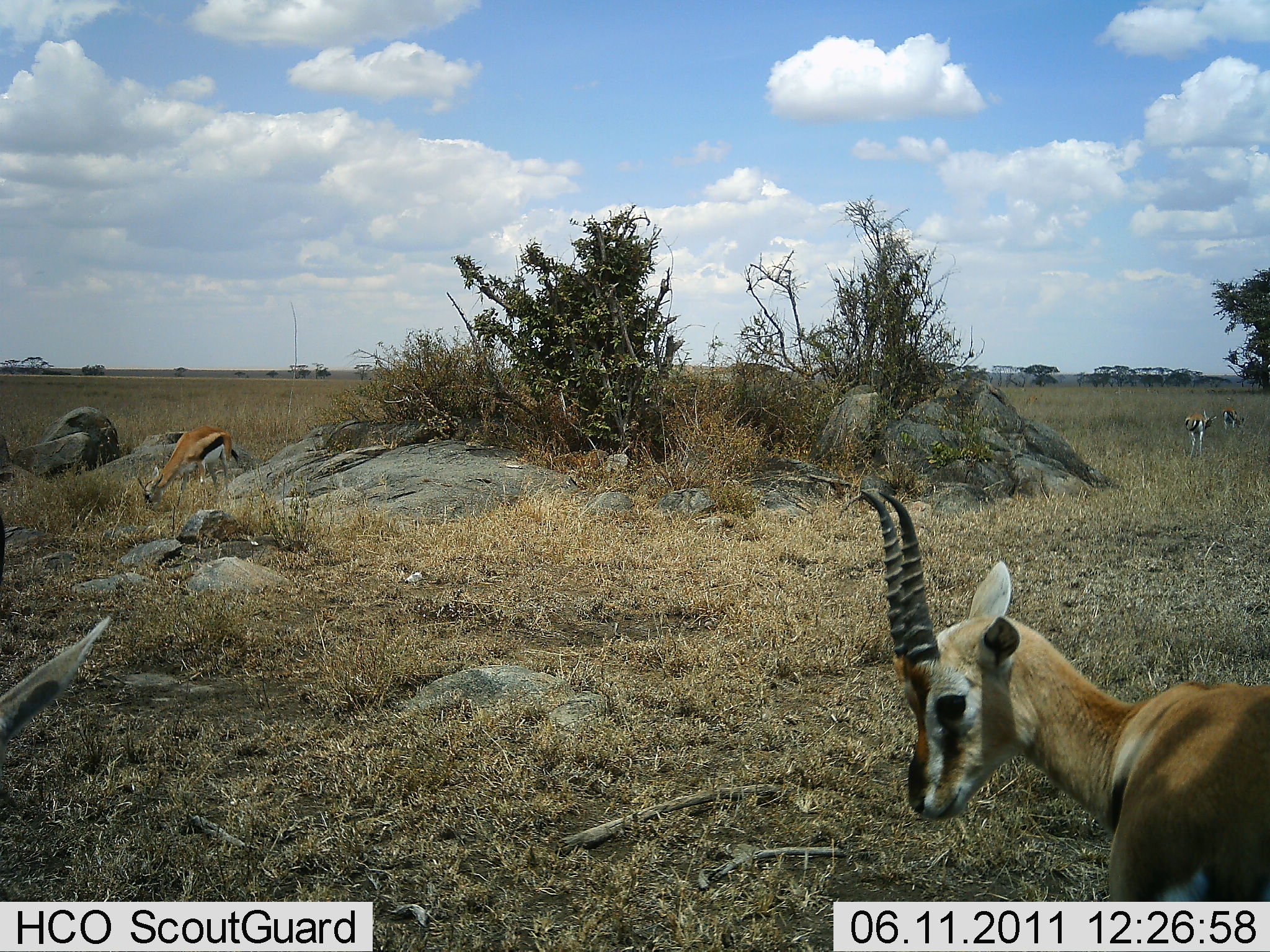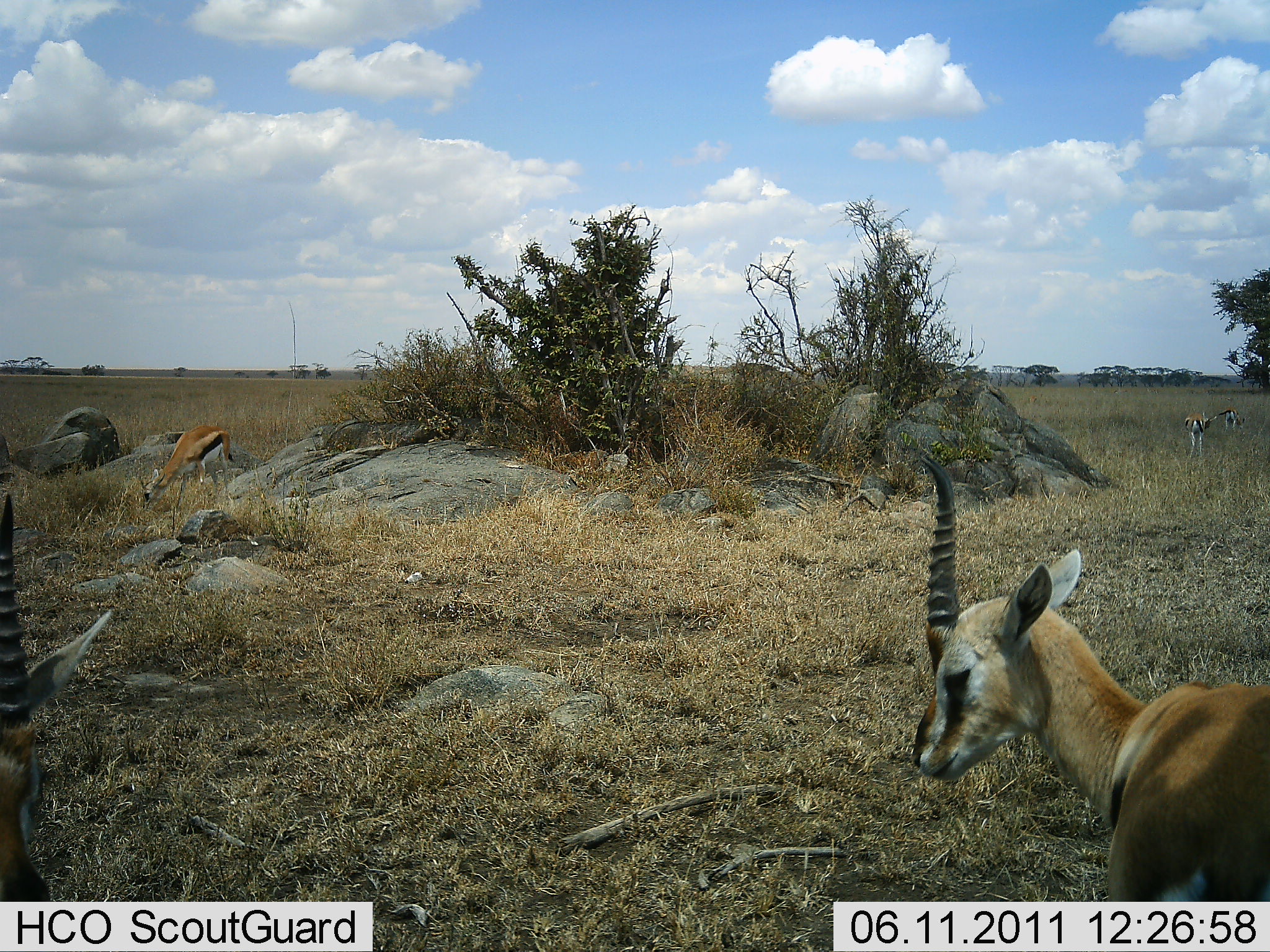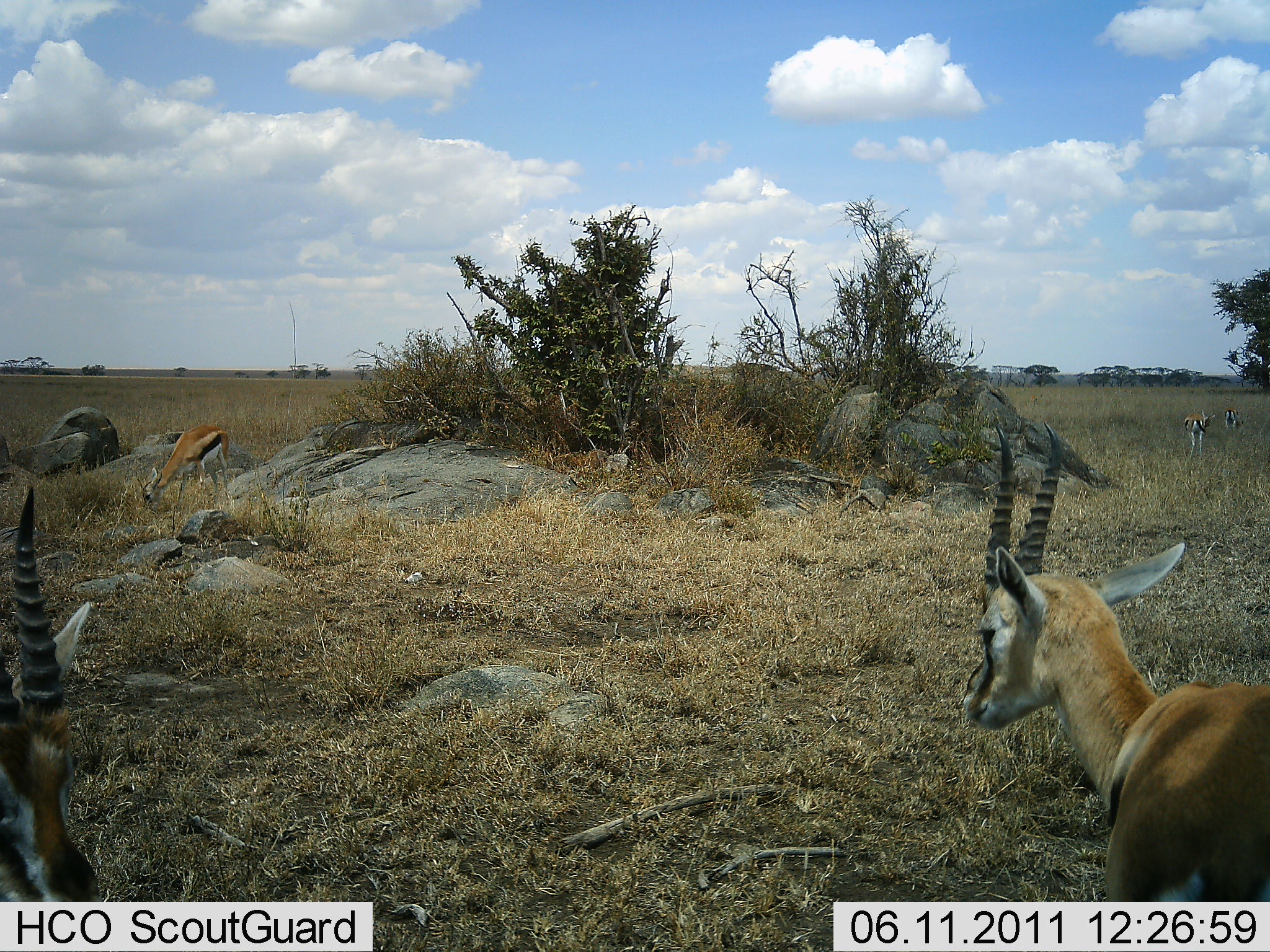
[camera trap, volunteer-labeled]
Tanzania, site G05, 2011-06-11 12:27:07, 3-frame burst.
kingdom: Animalia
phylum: Chordata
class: Mammalia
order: Artiodactyla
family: Bovidae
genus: Eudorcas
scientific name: Eudorcas thomsonii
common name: thomson's gazelle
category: gazellethomsons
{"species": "gazellethomsons (thomson's gazelle) (Eudorcas thomsonii)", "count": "5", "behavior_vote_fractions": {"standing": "75%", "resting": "0%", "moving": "8%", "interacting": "0%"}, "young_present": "0%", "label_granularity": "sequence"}